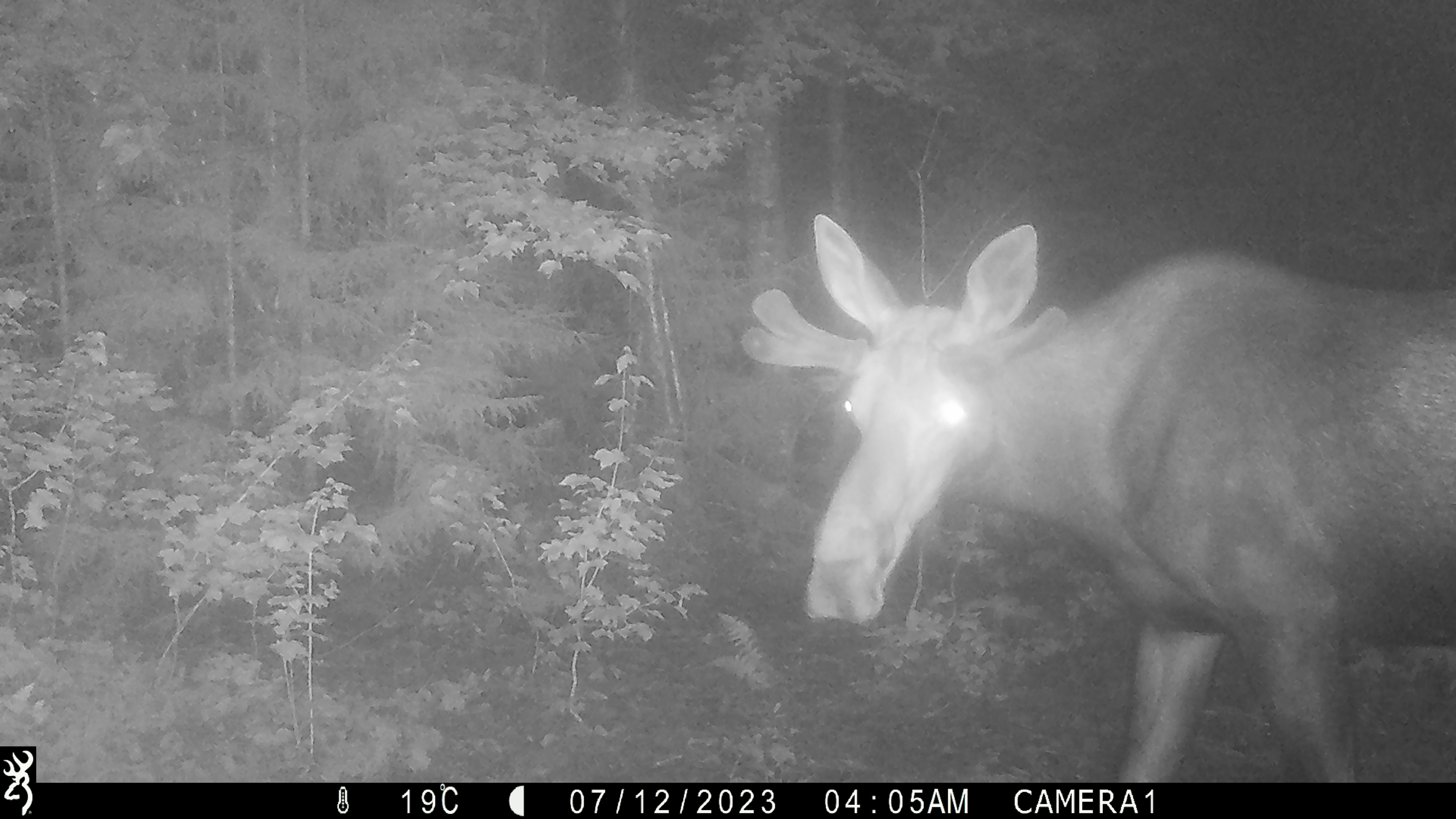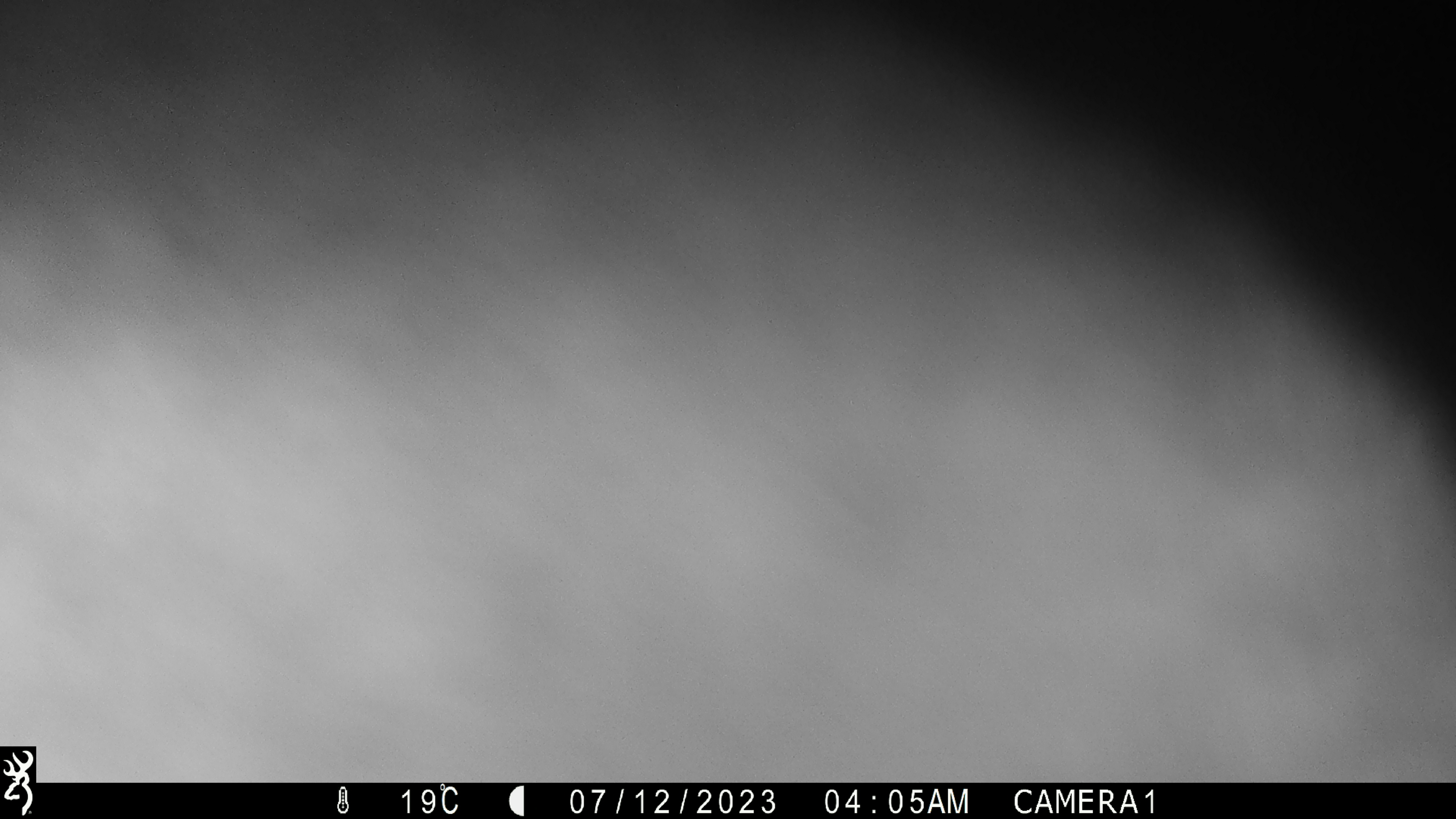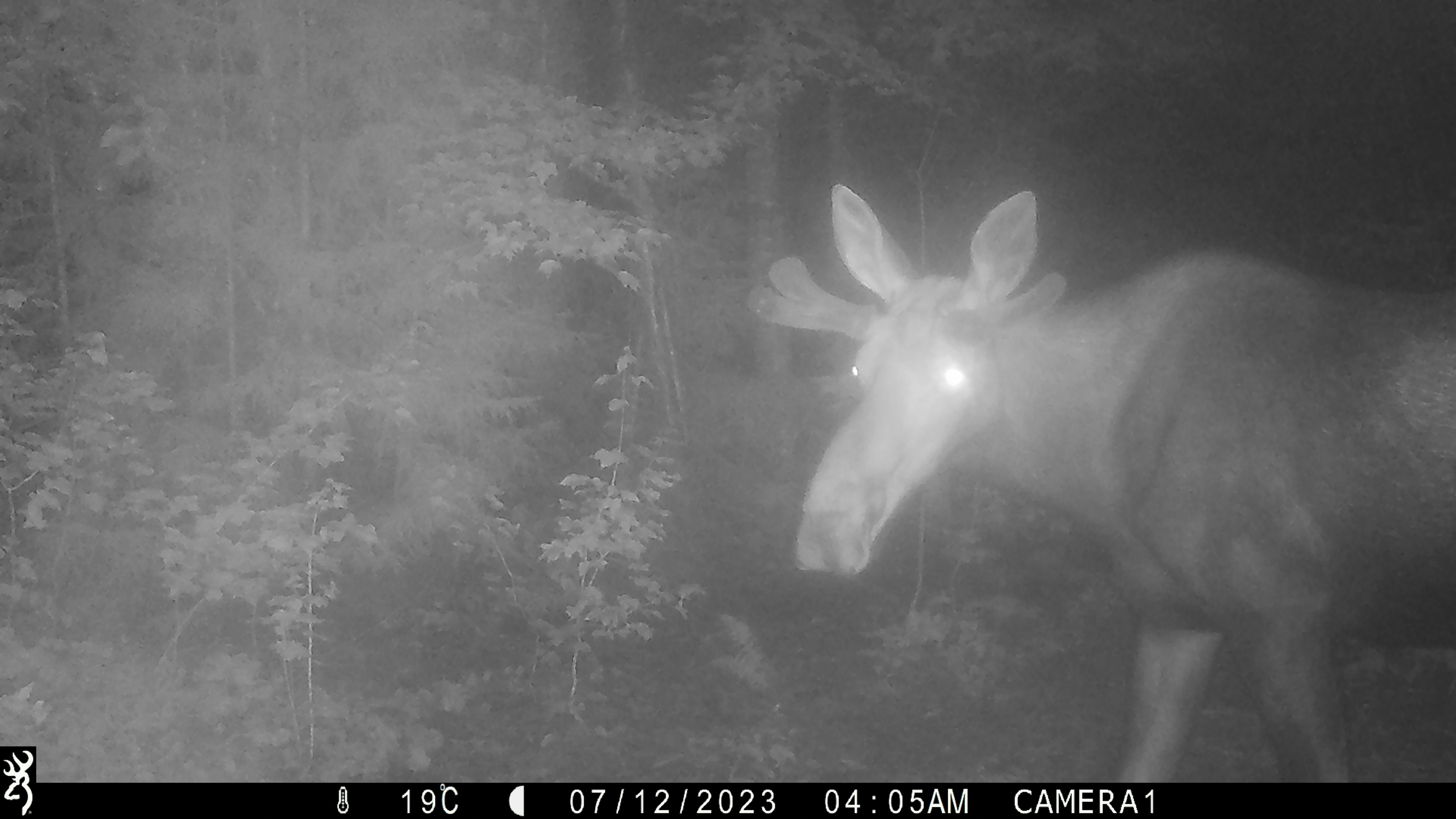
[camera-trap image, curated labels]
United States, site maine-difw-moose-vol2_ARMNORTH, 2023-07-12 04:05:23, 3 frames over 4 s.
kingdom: Animalia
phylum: Chordata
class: Mammalia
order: Artiodactyla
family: Cervidae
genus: Alces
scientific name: Alces alces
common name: moose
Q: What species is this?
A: Moose (Alces alces).